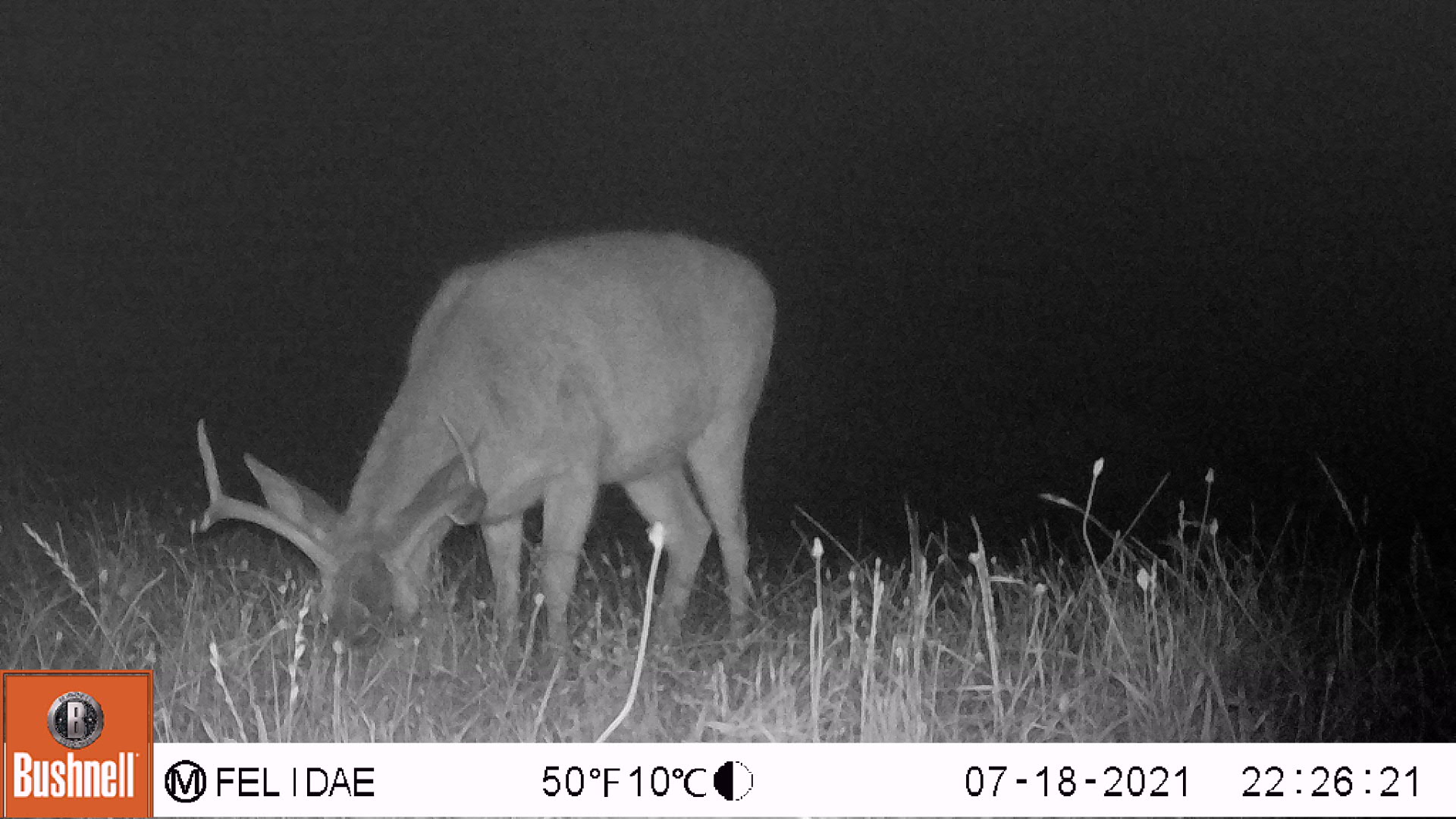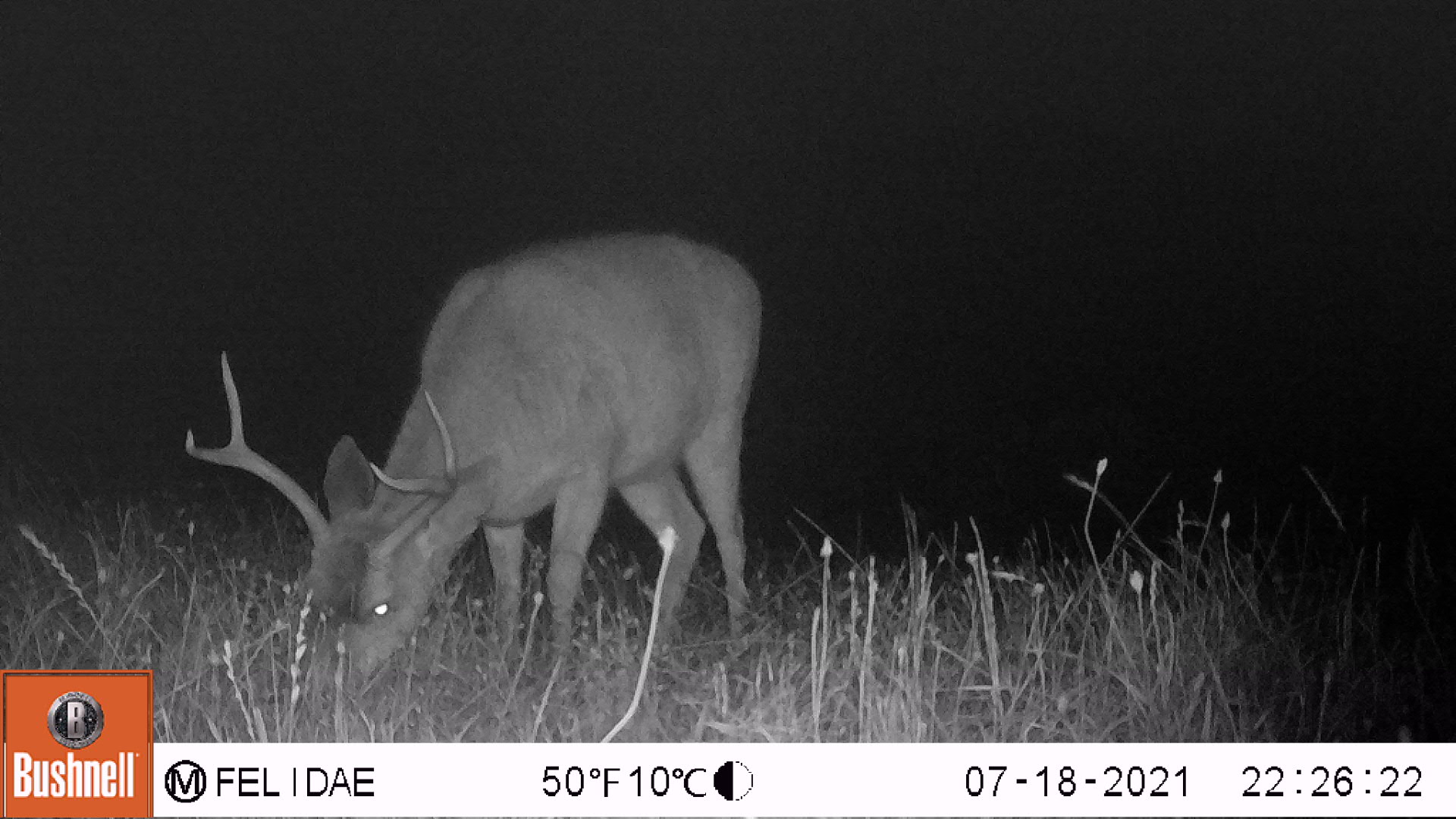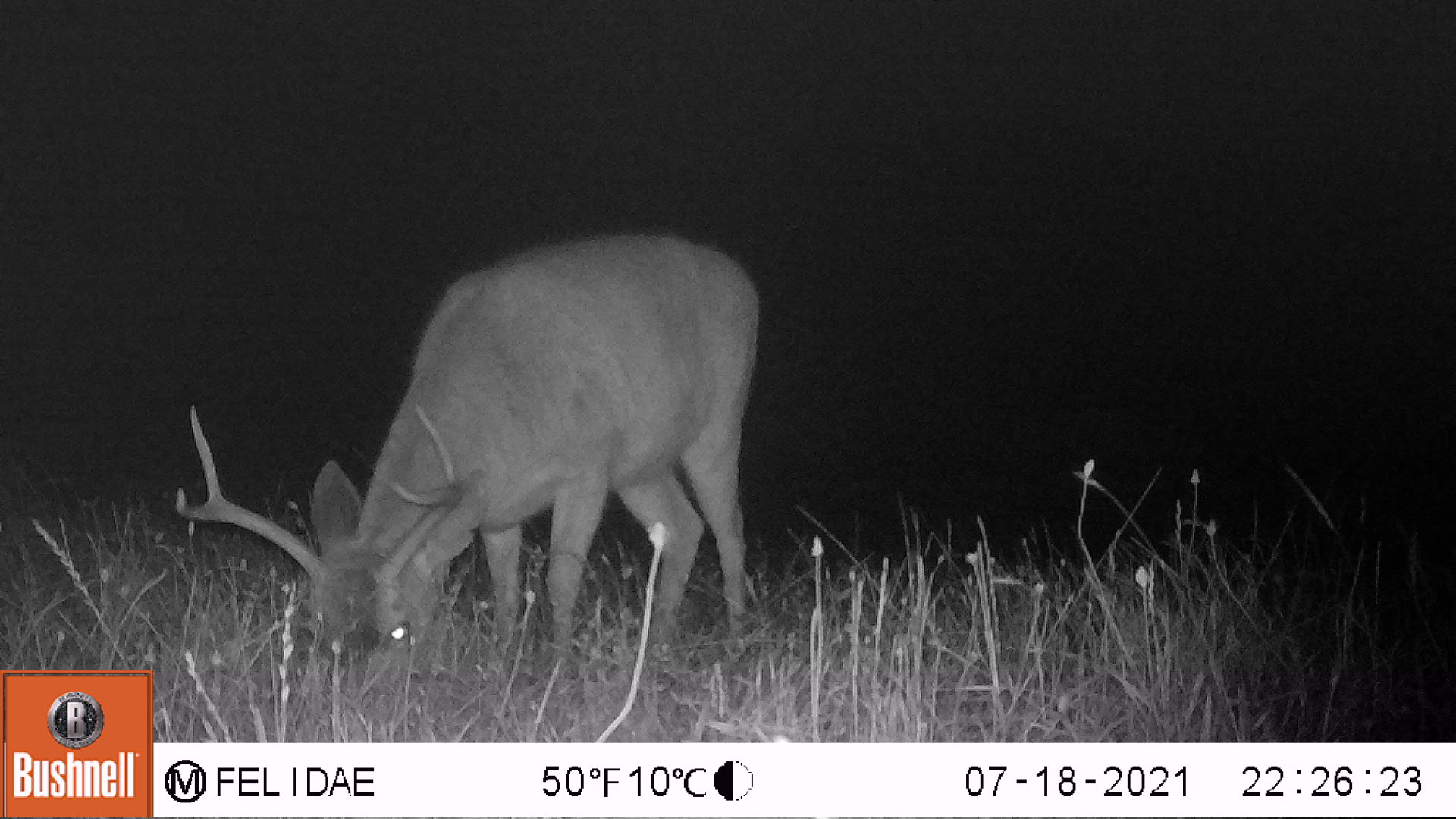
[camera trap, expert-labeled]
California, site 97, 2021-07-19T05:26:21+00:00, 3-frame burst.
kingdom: Animalia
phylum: Chordata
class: Mammalia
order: Artiodactyla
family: Cervidae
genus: Odocoileus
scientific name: Odocoileus hemionus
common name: mule deer